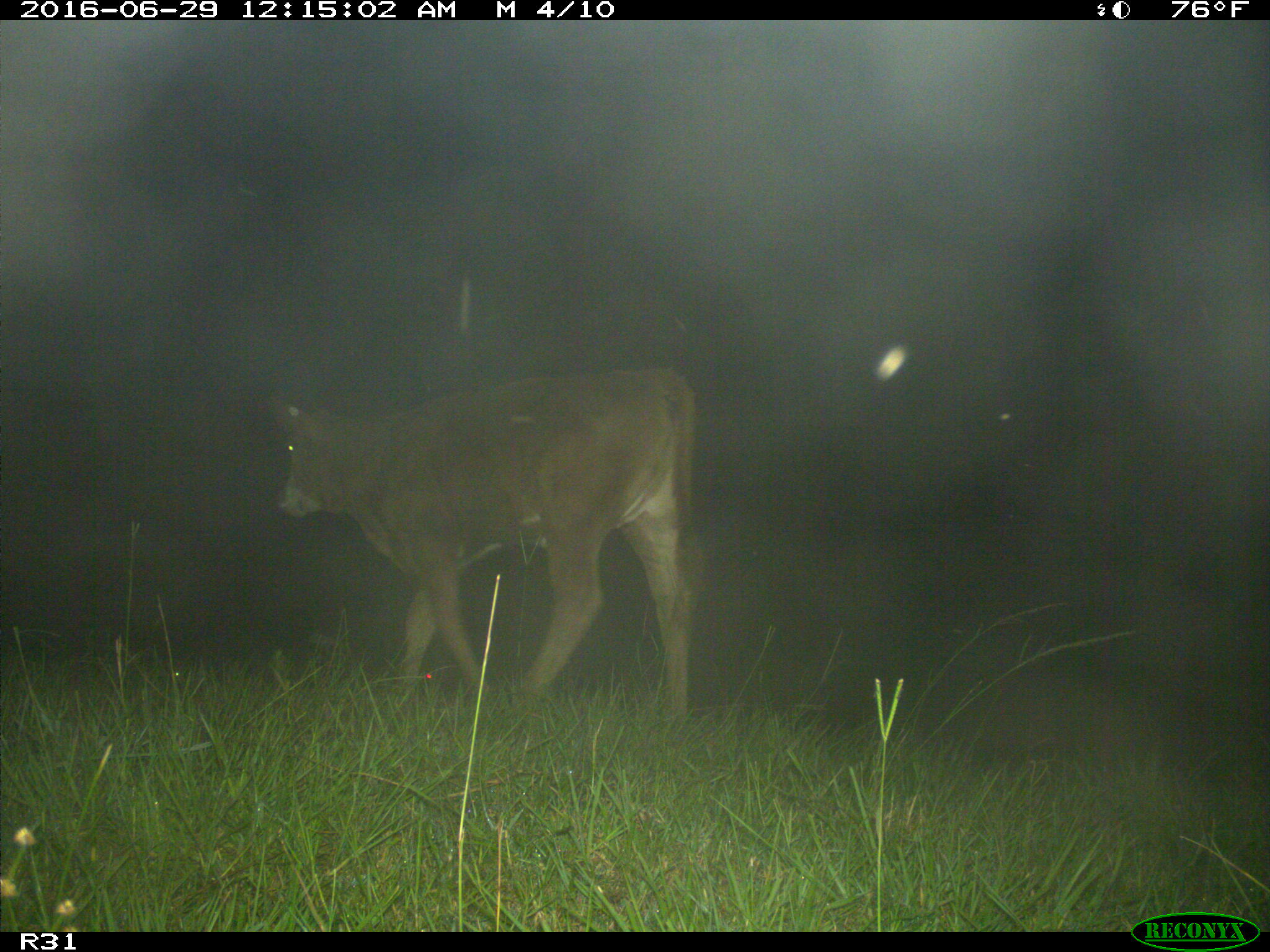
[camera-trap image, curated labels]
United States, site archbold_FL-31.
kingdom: Animalia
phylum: Chordata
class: Mammalia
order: Artiodactyla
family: Bovidae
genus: Bos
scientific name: Bos taurus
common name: domestic cow